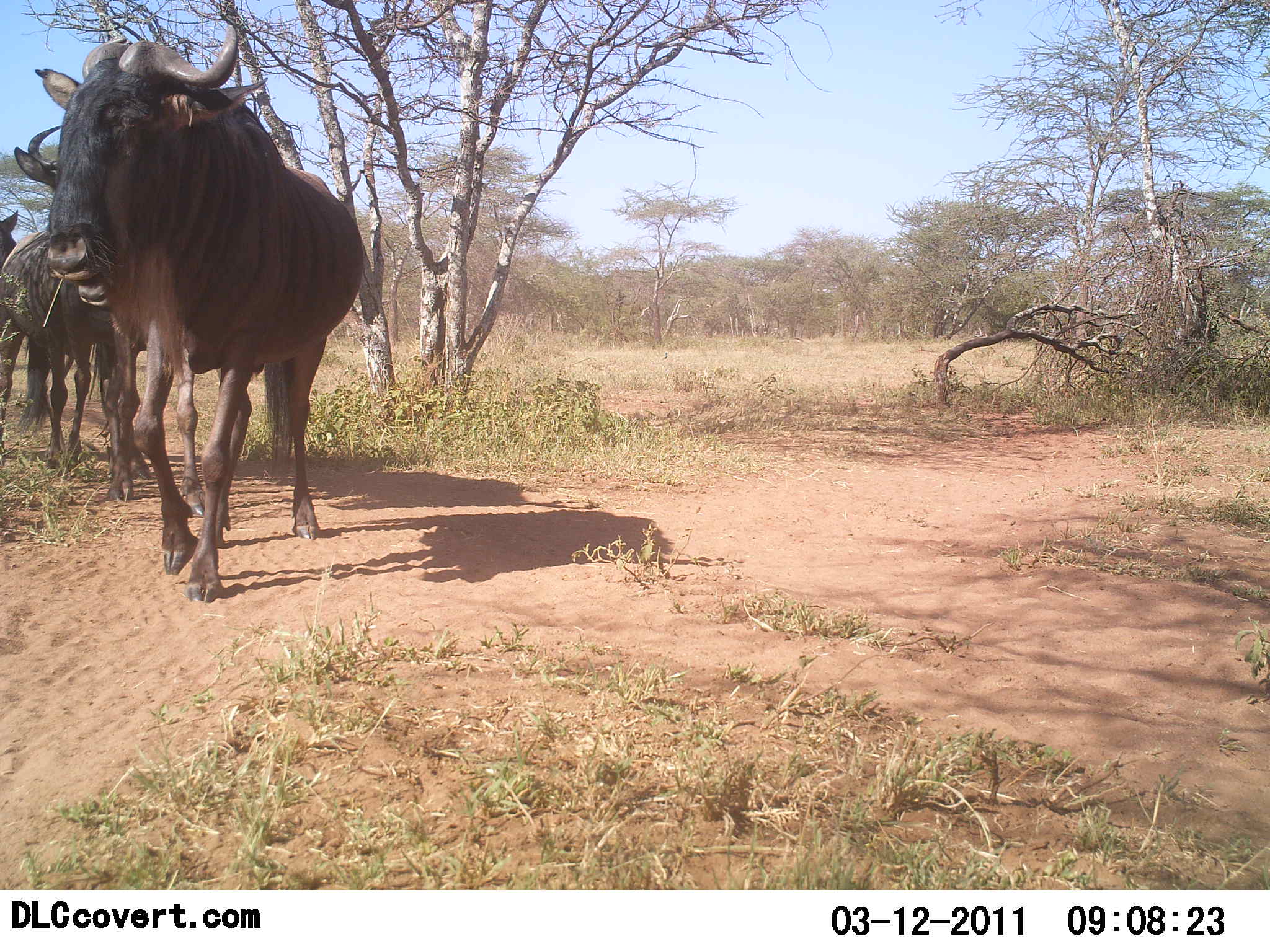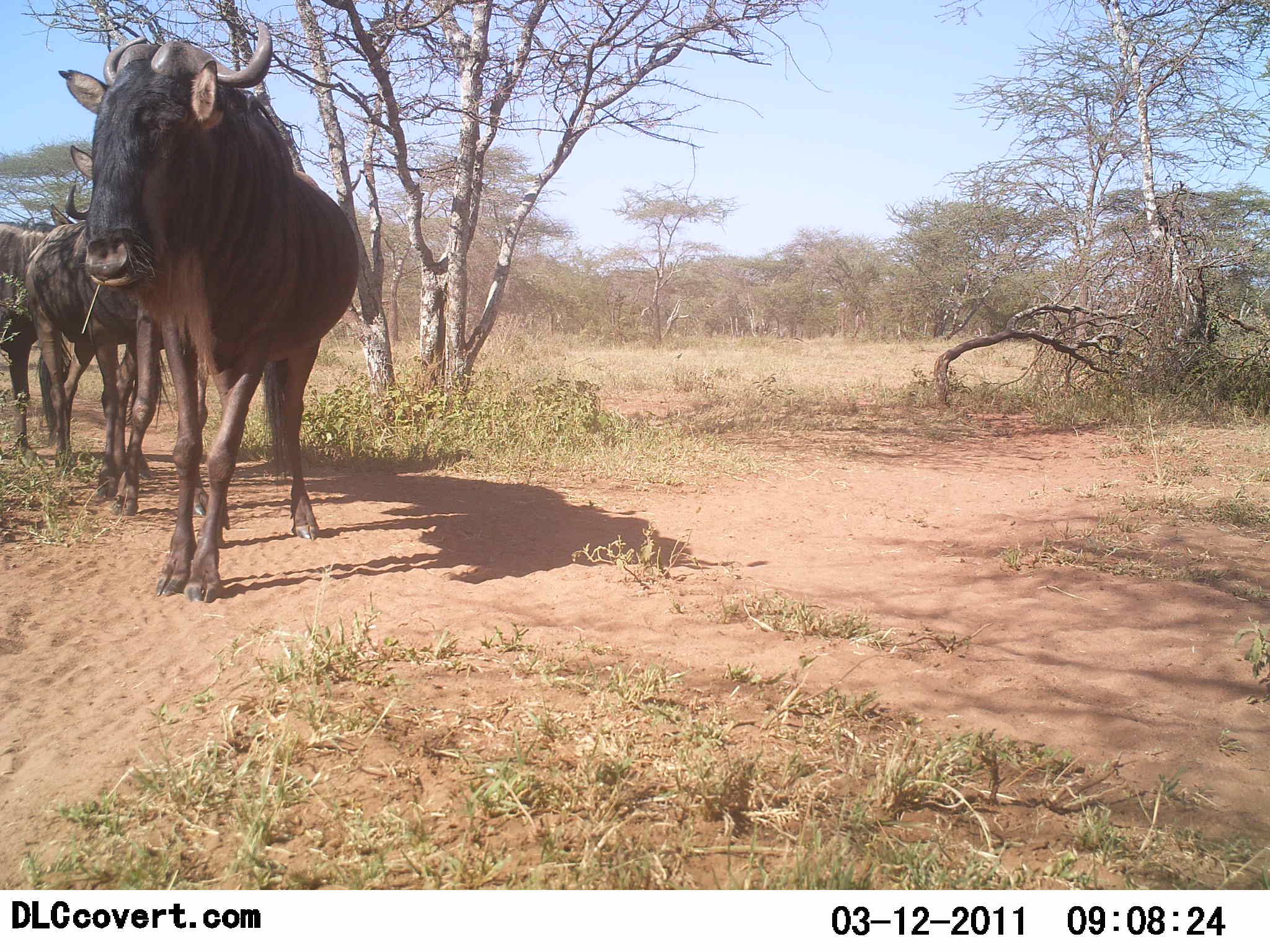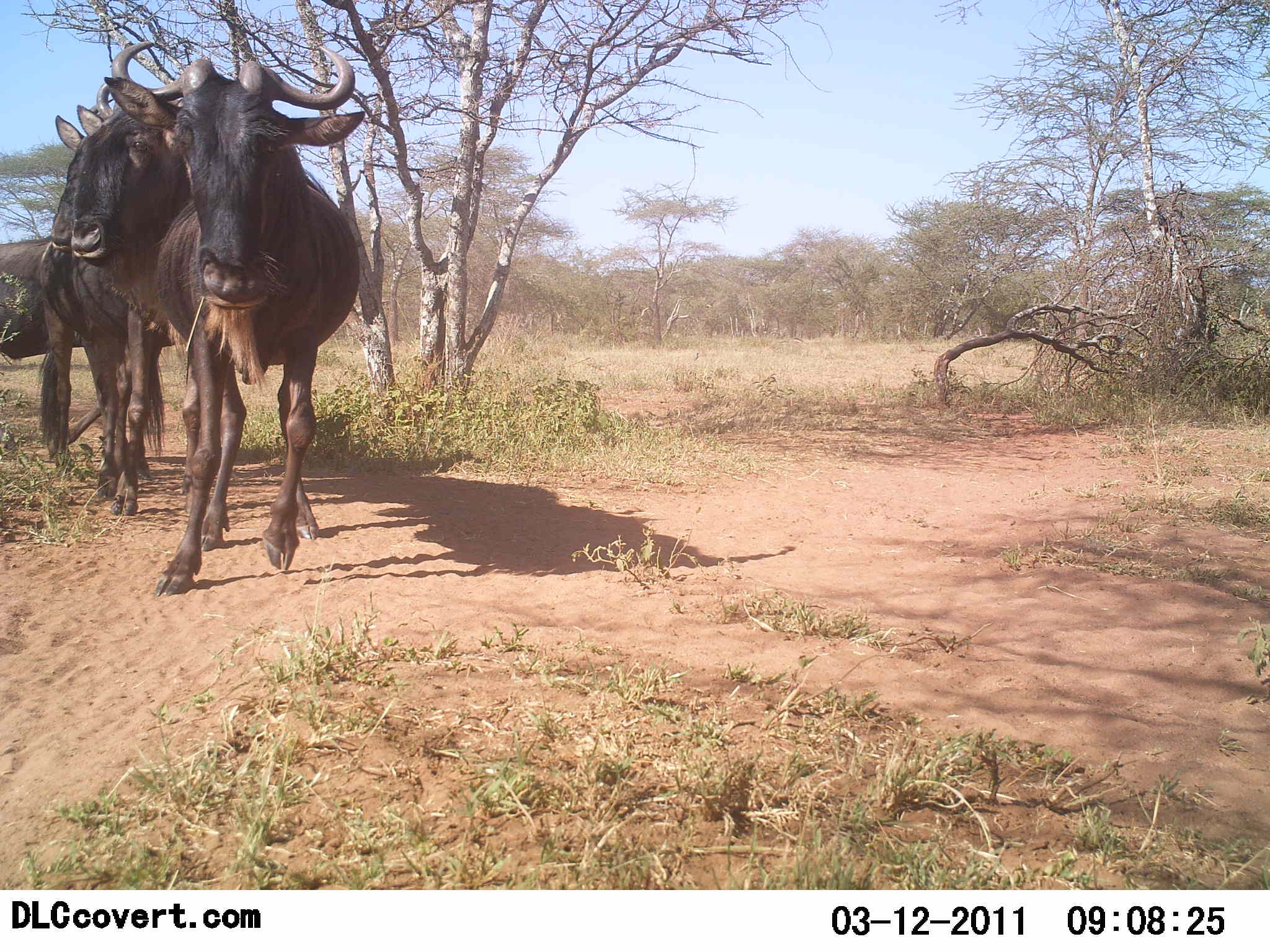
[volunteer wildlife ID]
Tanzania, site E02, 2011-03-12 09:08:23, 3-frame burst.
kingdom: Animalia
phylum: Chordata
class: Mammalia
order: Artiodactyla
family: Bovidae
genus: Connochaetes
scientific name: Connochaetes taurinus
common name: blue wildebeest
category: wildebeest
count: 3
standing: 30%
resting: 0%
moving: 80%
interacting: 10%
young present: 0%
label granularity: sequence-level